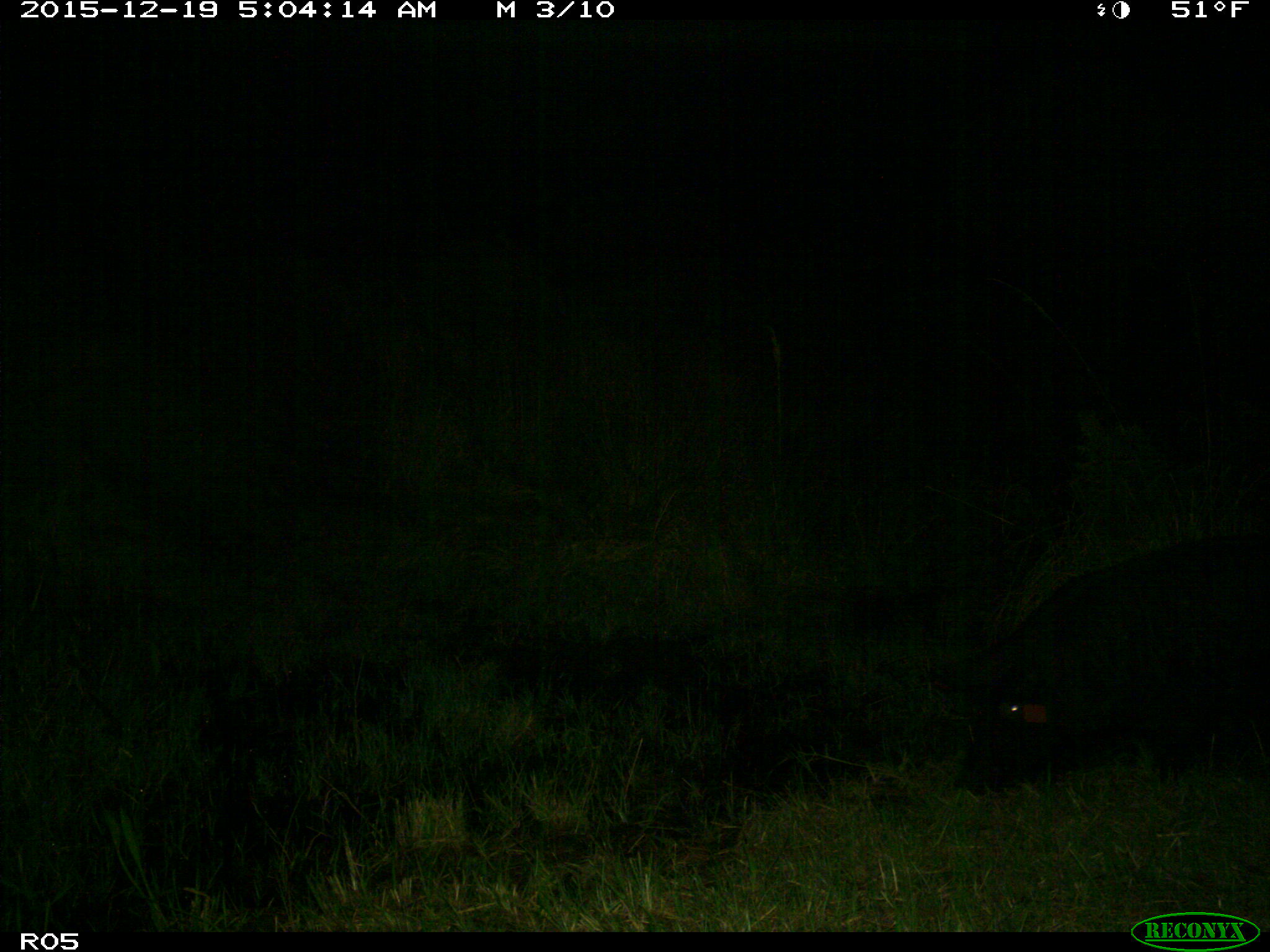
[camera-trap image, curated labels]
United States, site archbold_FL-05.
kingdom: Animalia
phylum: Chordata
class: Mammalia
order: Artiodactyla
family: Suidae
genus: Sus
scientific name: Sus scrofa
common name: wild boar